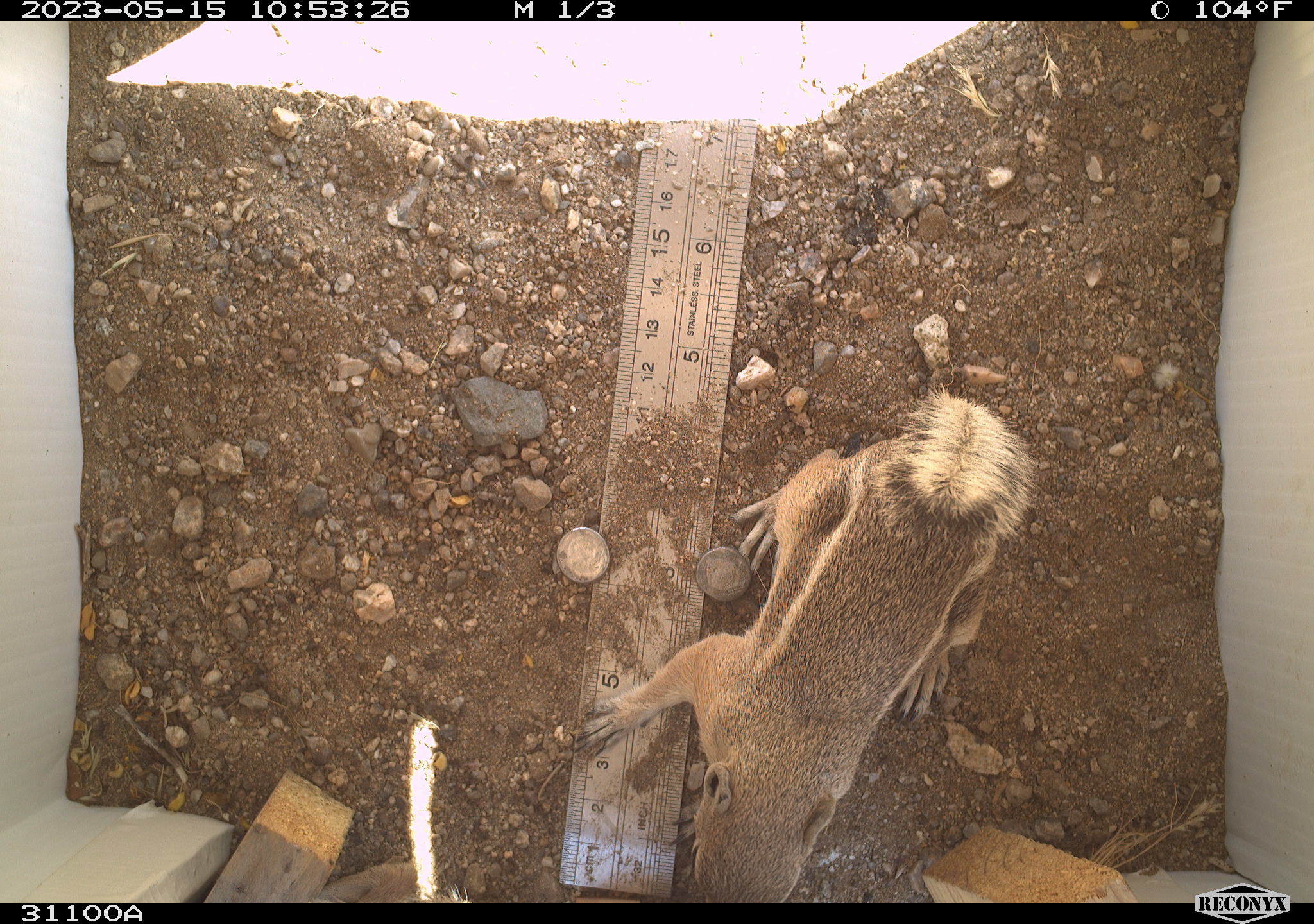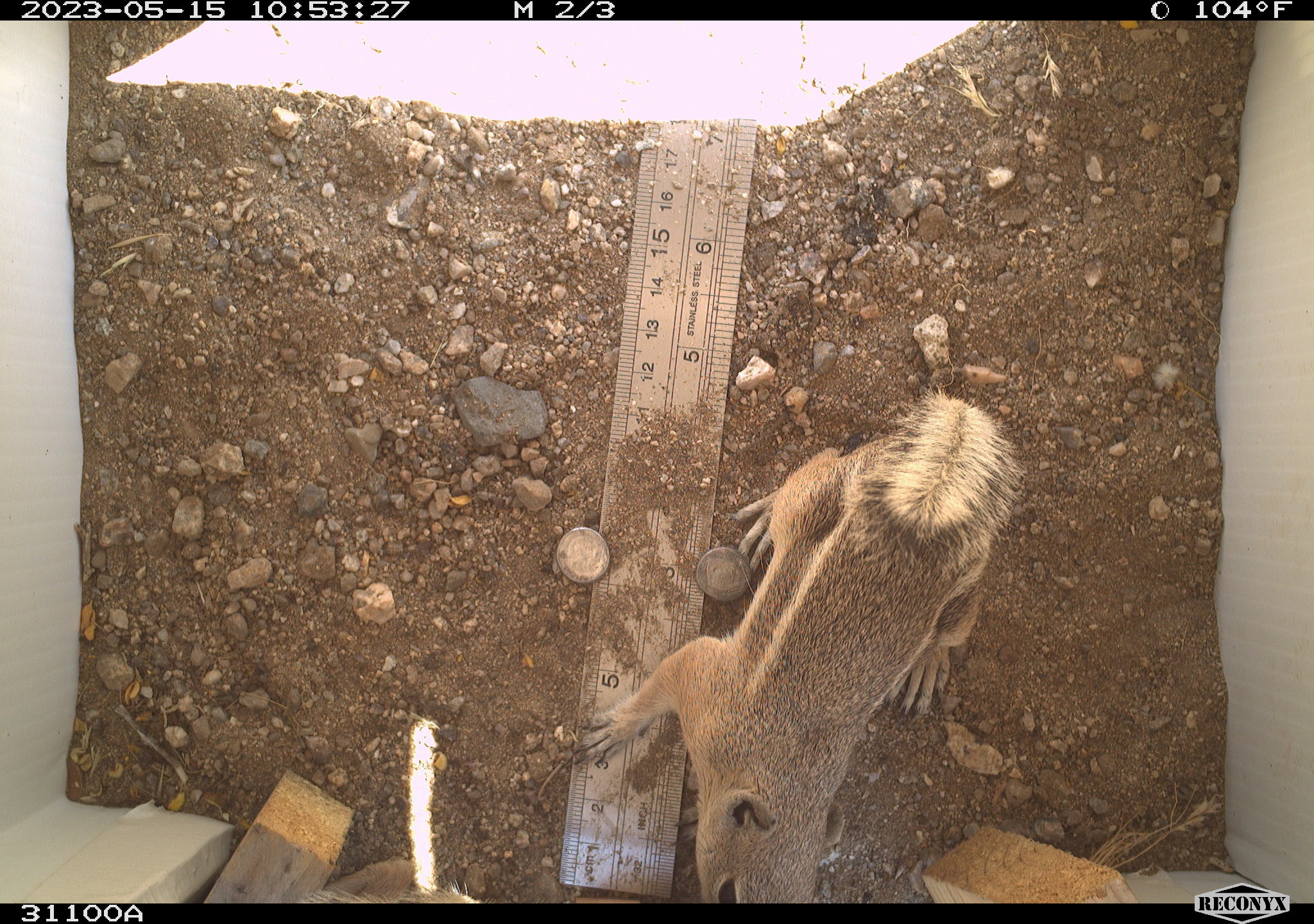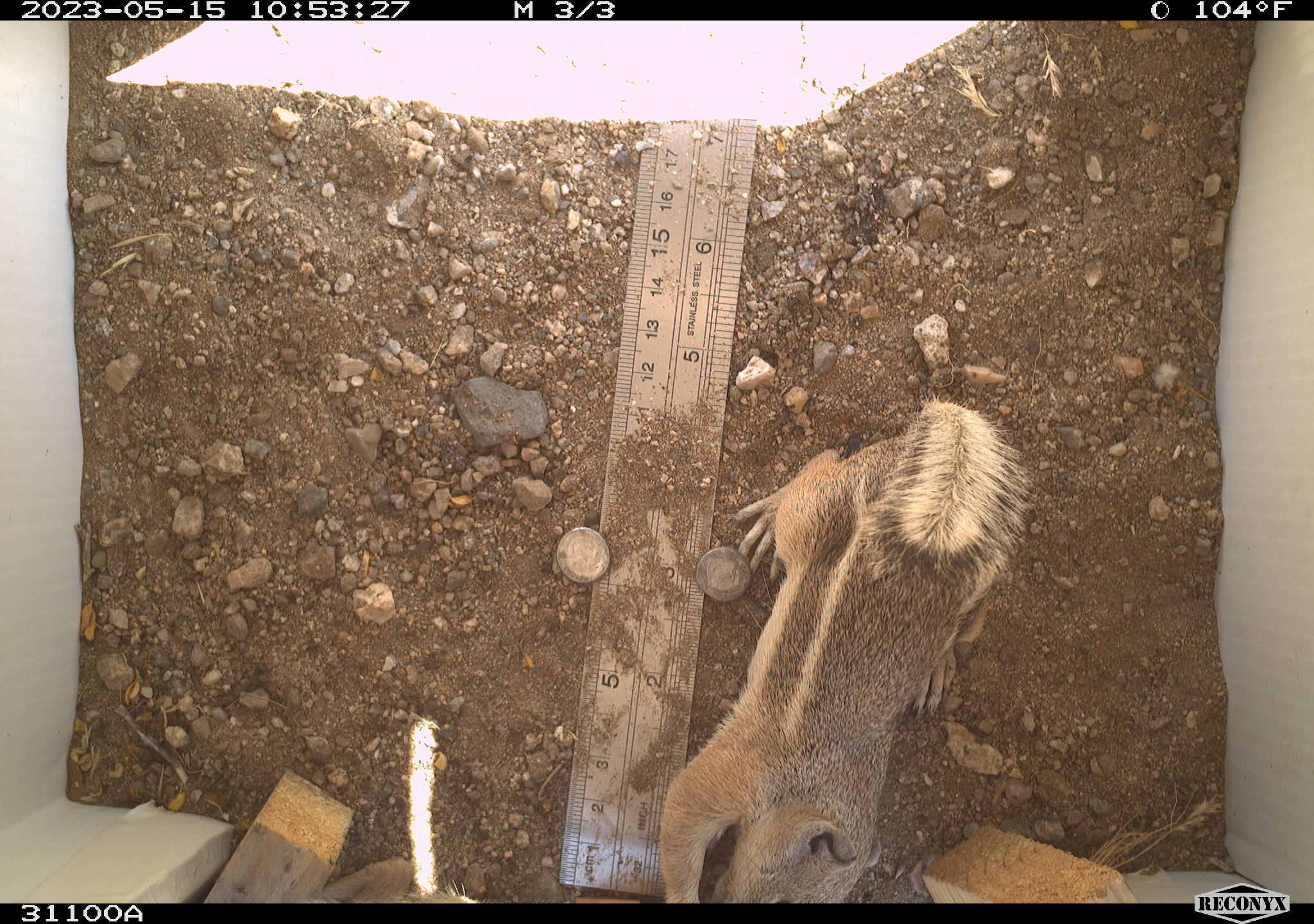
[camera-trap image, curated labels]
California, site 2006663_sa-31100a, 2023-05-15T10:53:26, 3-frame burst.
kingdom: Animalia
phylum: Chordata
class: Mammalia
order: Rodentia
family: Sciuridae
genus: Ammospermophilus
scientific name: Ammospermophilus leucurus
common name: white-tailed antelope squirrel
White-tailed antelope squirrel (Ammospermophilus leucurus).